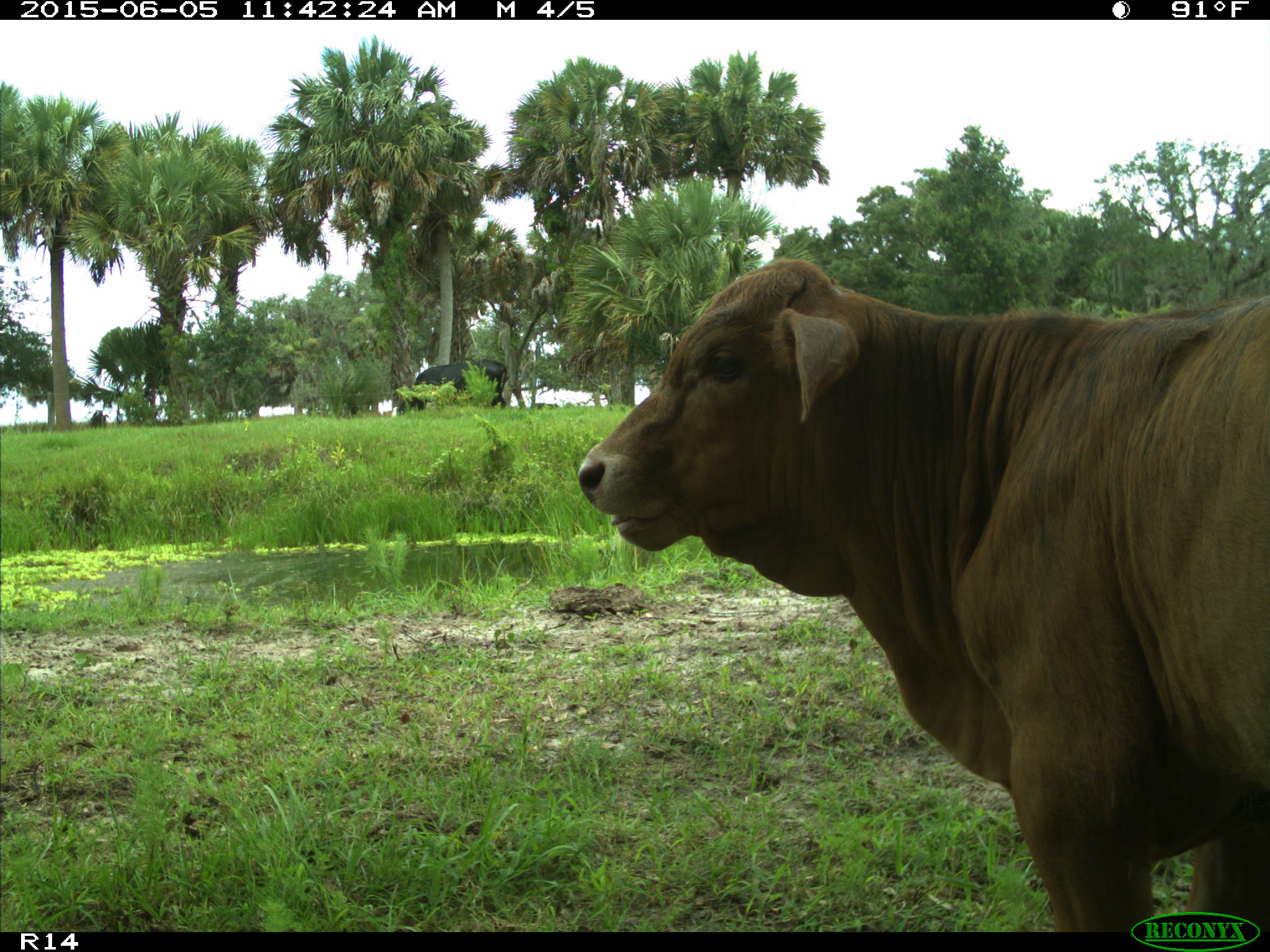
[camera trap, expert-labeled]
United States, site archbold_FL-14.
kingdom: Animalia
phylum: Chordata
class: Mammalia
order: Artiodactyla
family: Bovidae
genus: Bos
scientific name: Bos taurus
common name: domestic cow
Bos taurus (domestic cow).